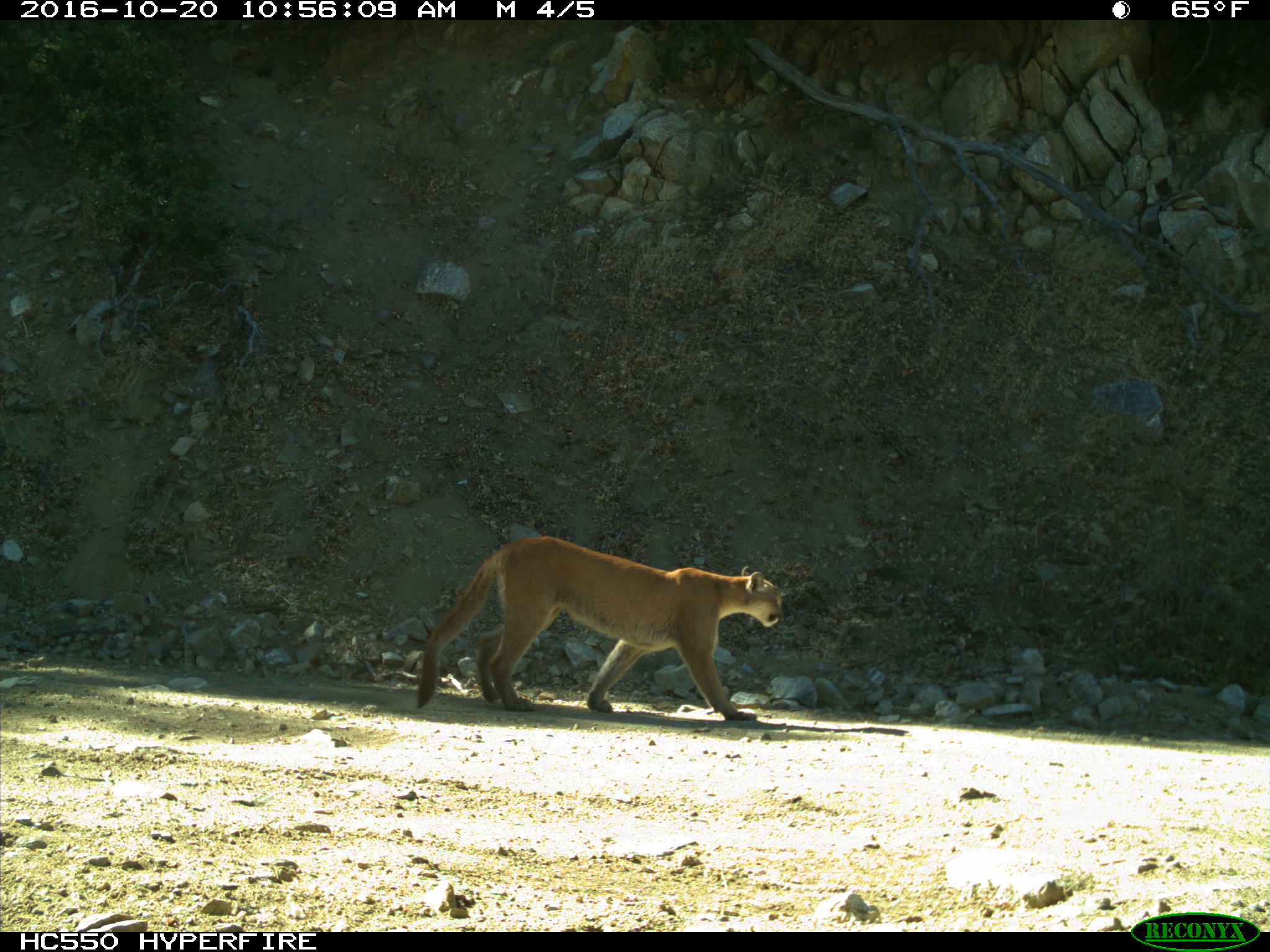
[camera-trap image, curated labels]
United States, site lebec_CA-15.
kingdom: Animalia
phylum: Chordata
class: Mammalia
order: Carnivora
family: Felidae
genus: Puma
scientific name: Puma concolor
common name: mountain lion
Puma concolor (mountain lion).